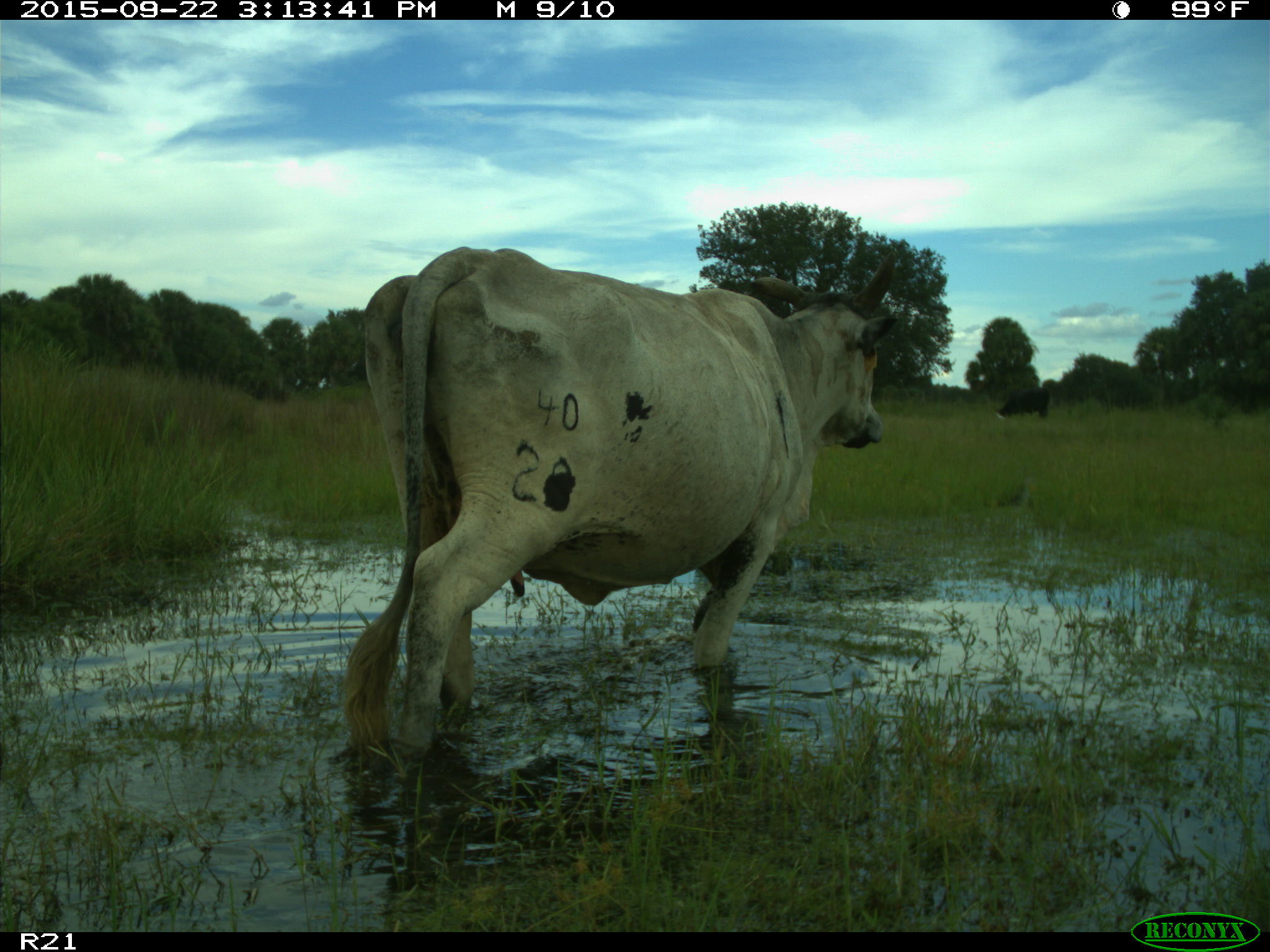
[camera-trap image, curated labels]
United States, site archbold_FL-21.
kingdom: Animalia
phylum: Chordata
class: Mammalia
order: Artiodactyla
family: Bovidae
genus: Bos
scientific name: Bos taurus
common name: domestic cow